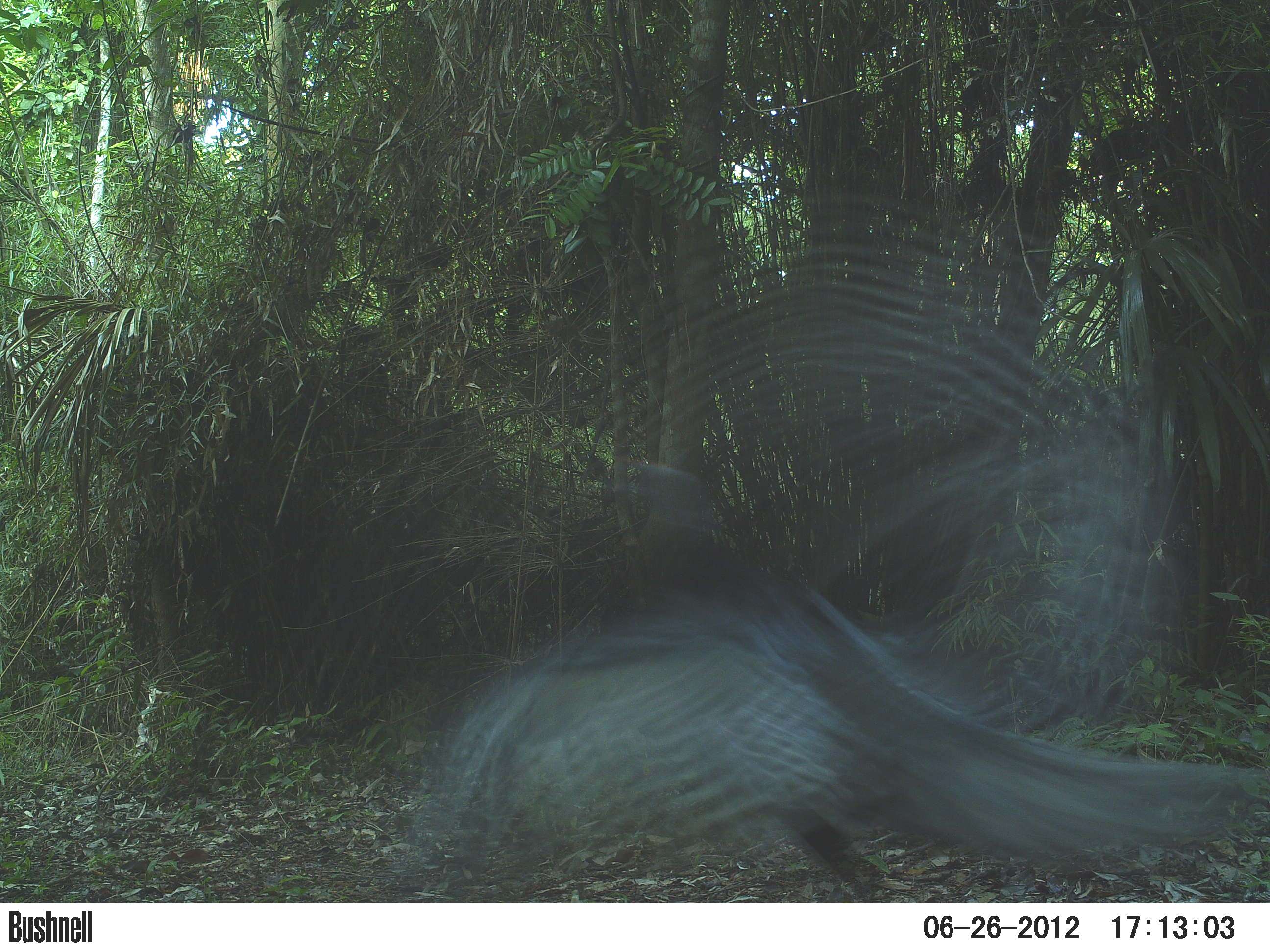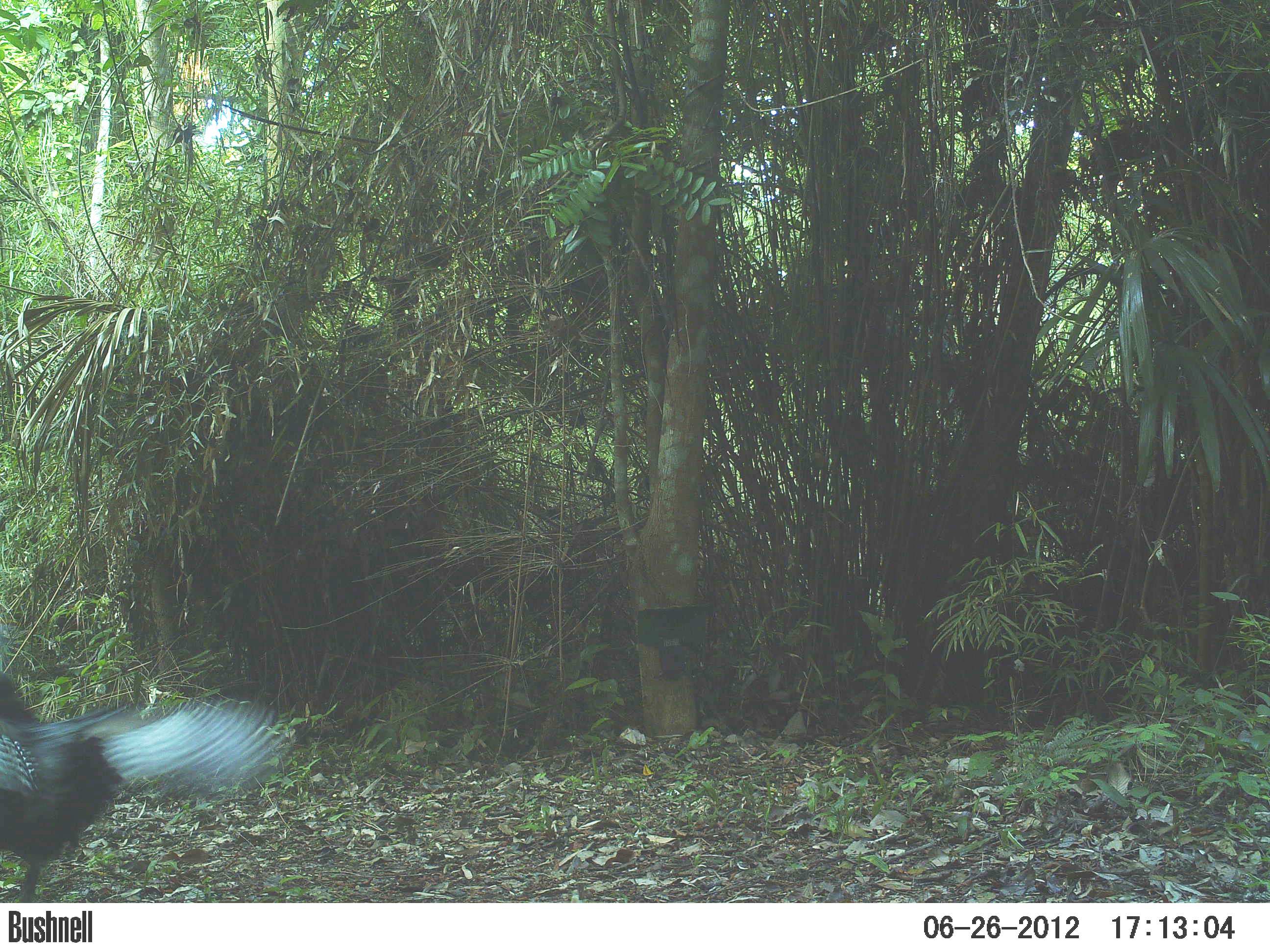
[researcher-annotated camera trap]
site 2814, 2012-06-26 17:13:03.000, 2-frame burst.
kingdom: Animalia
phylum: Chordata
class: Aves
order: Galliformes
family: Phasianidae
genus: Meleagris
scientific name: Meleagris ocellata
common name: ocellated turkey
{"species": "Meleagris ocellata (ocellated turkey)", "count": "1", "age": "adult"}